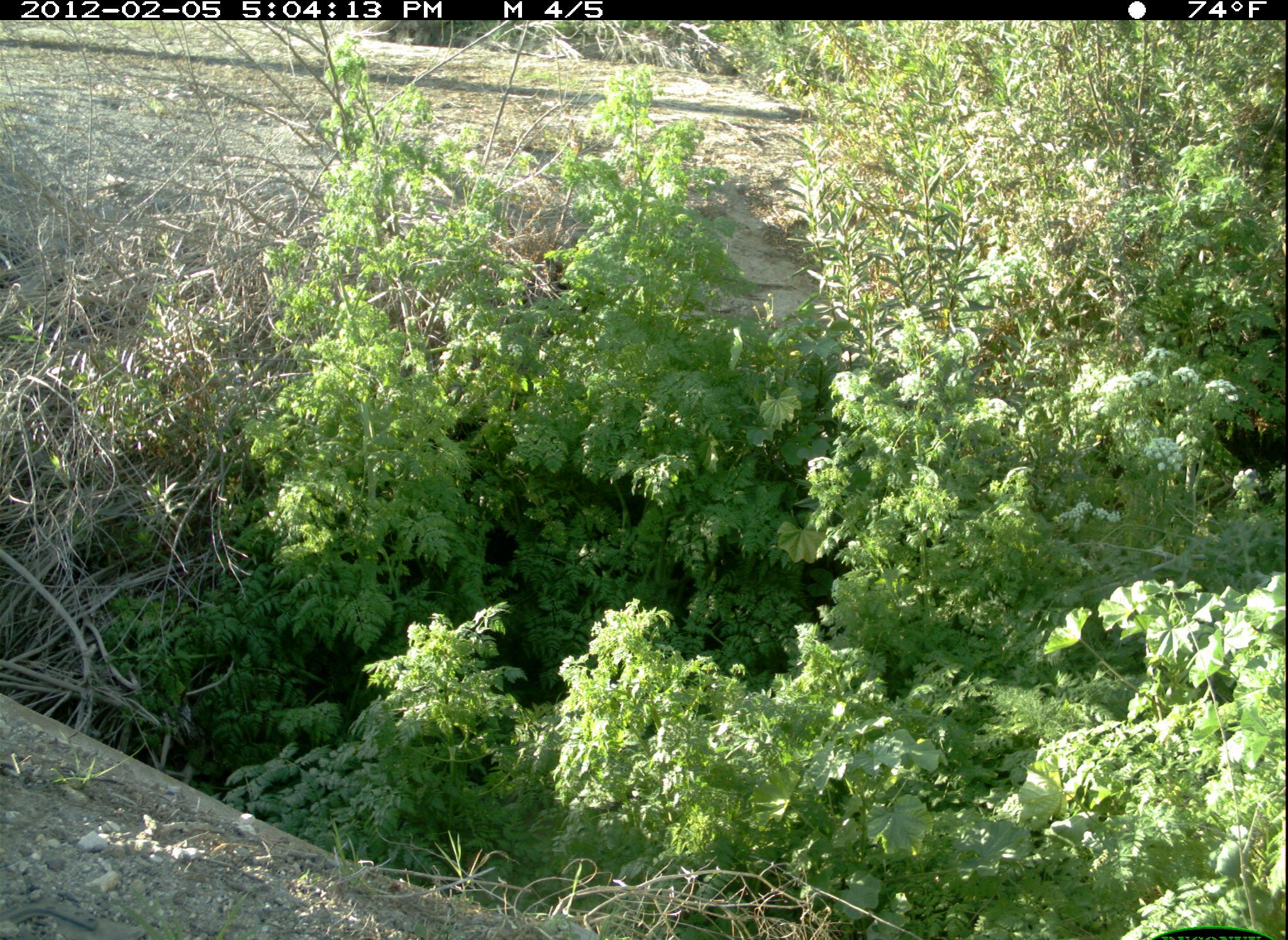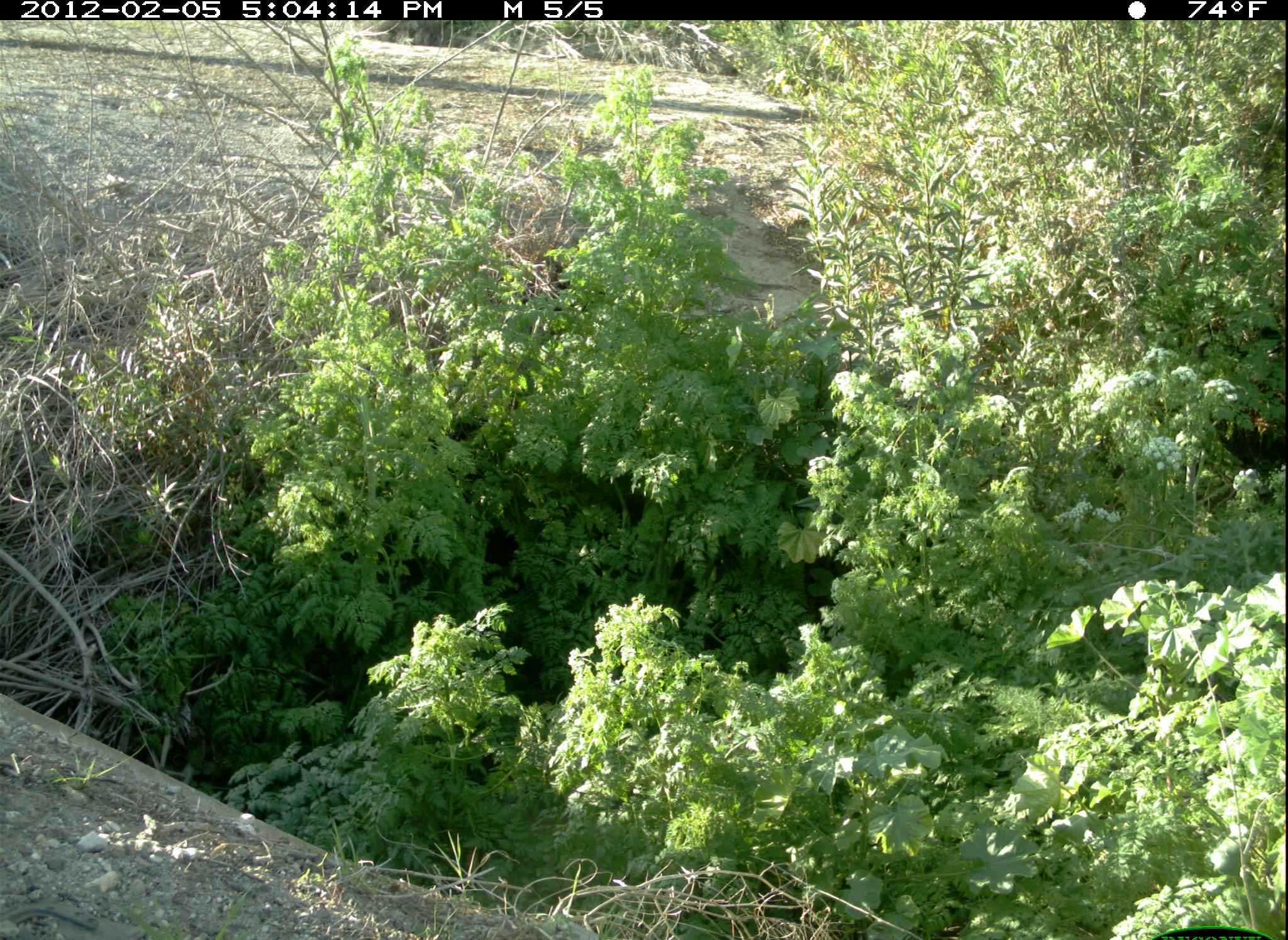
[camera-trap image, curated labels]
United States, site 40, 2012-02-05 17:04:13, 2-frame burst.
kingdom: Animalia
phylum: Chordata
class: Mammalia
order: Carnivora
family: Canidae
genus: Canis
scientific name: Canis familiaris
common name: domestic dog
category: dog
Dog (domestic dog) (Canis familiaris).